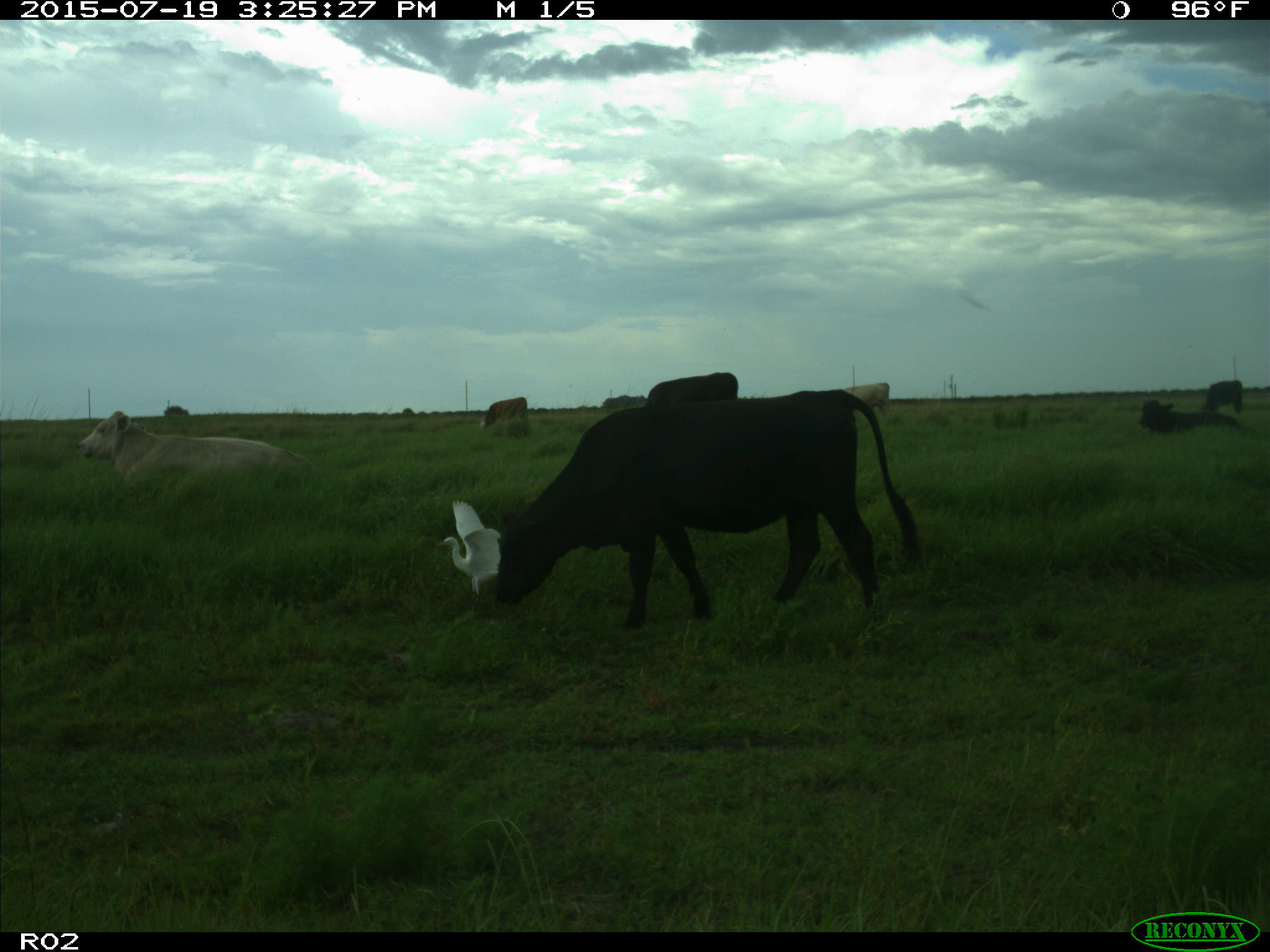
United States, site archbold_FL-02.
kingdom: Animalia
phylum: Chordata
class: Mammalia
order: Artiodactyla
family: Bovidae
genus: Bos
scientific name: Bos taurus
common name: domestic cow